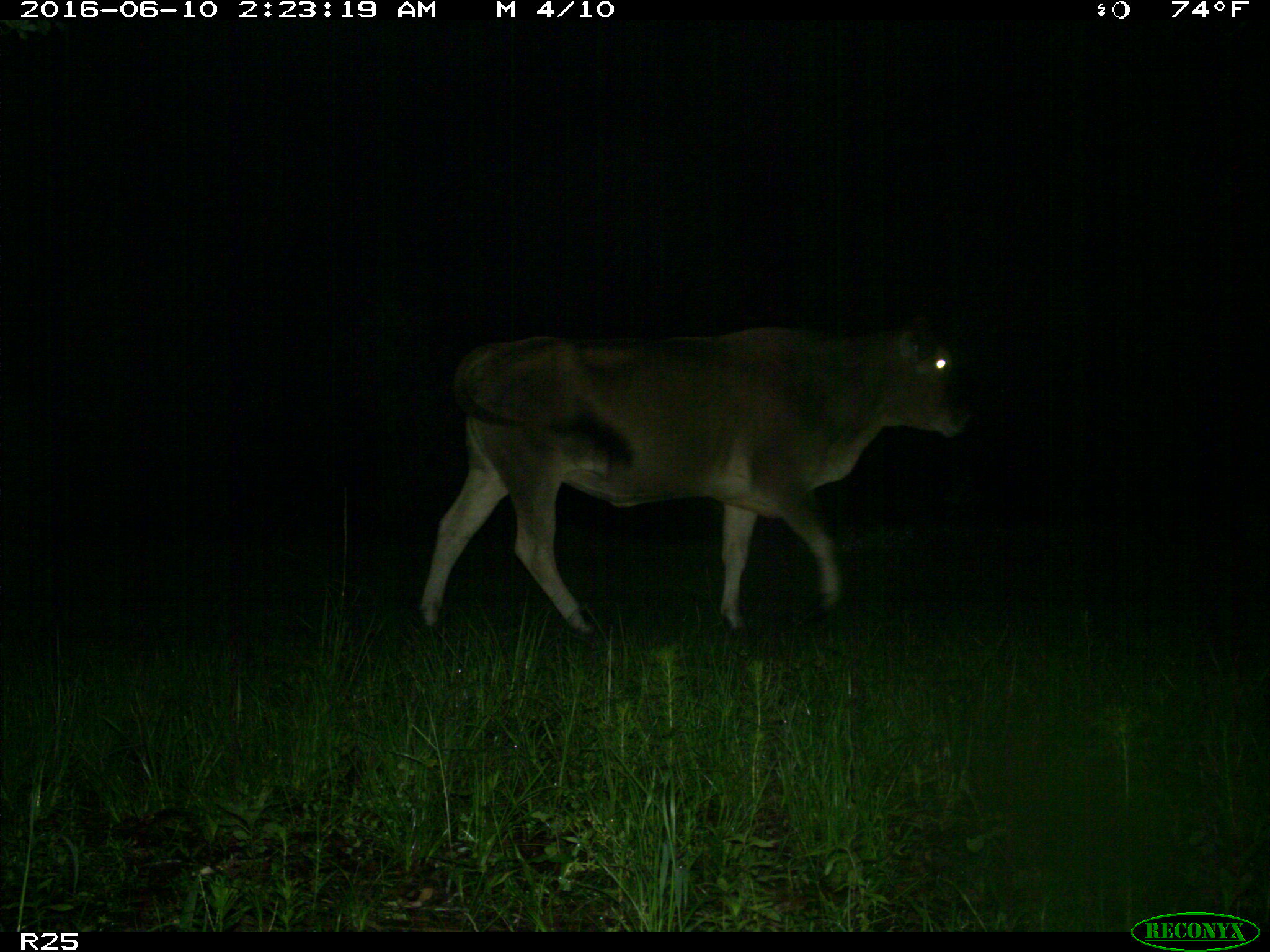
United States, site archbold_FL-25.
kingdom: Animalia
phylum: Chordata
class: Mammalia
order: Artiodactyla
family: Bovidae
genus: Bos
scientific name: Bos taurus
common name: domestic cow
Bos taurus (domestic cow).